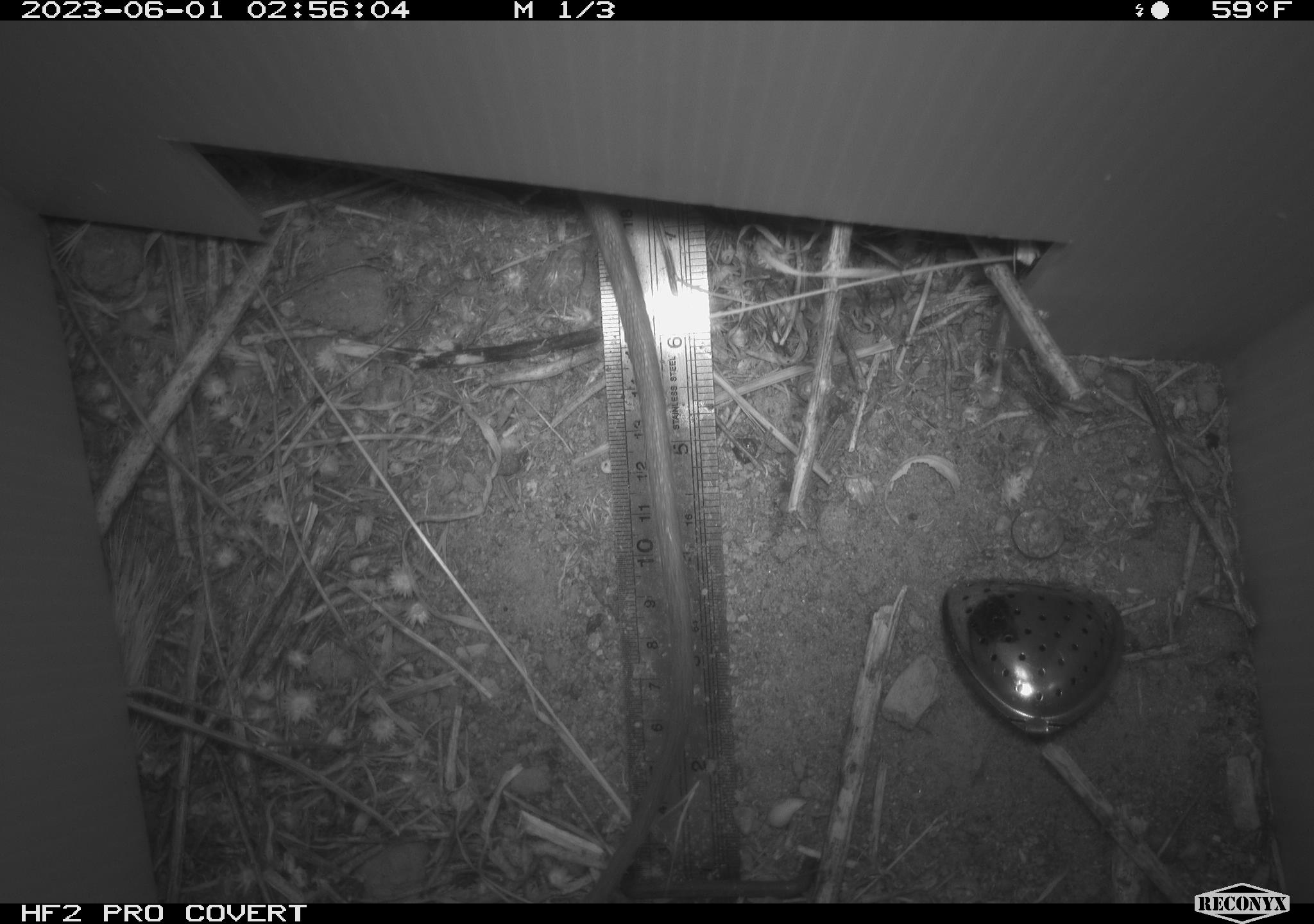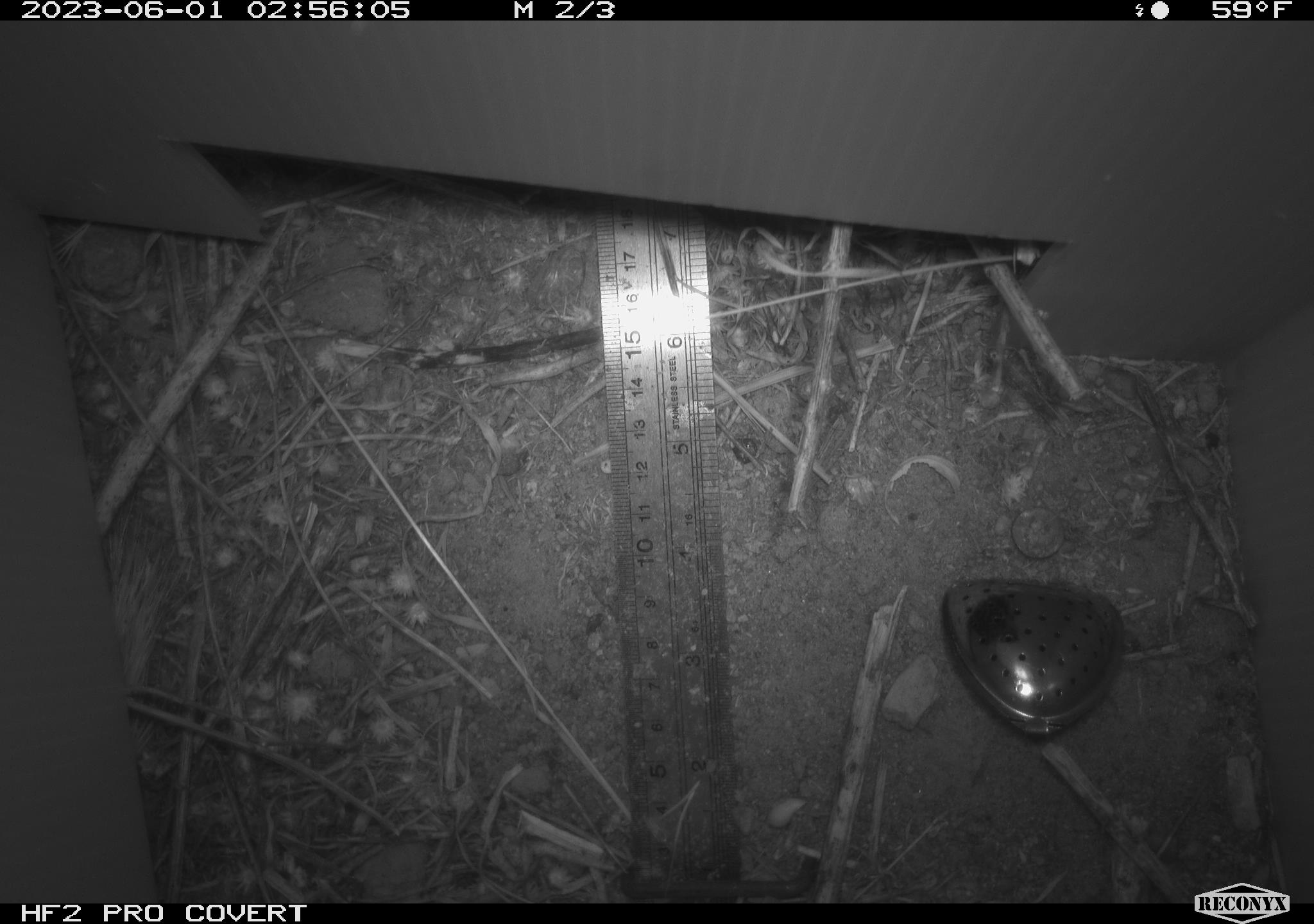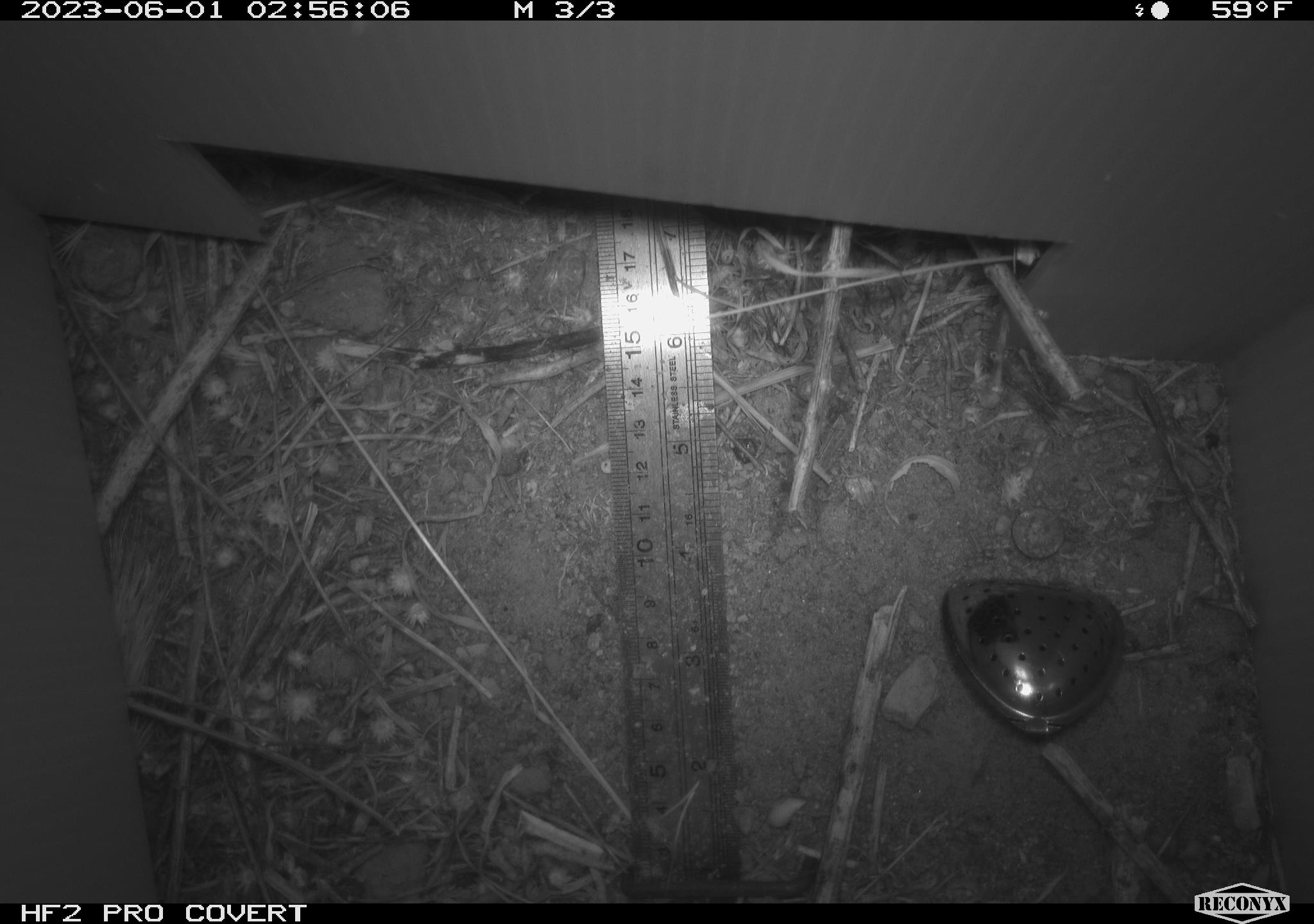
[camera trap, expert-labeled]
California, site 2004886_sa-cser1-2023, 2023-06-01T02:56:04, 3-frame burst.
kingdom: Animalia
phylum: Chordata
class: Mammalia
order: Rodentia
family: Muridae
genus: Rattus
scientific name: Rattus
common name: rat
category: rattus species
Rattus species (rat) (Rattus).